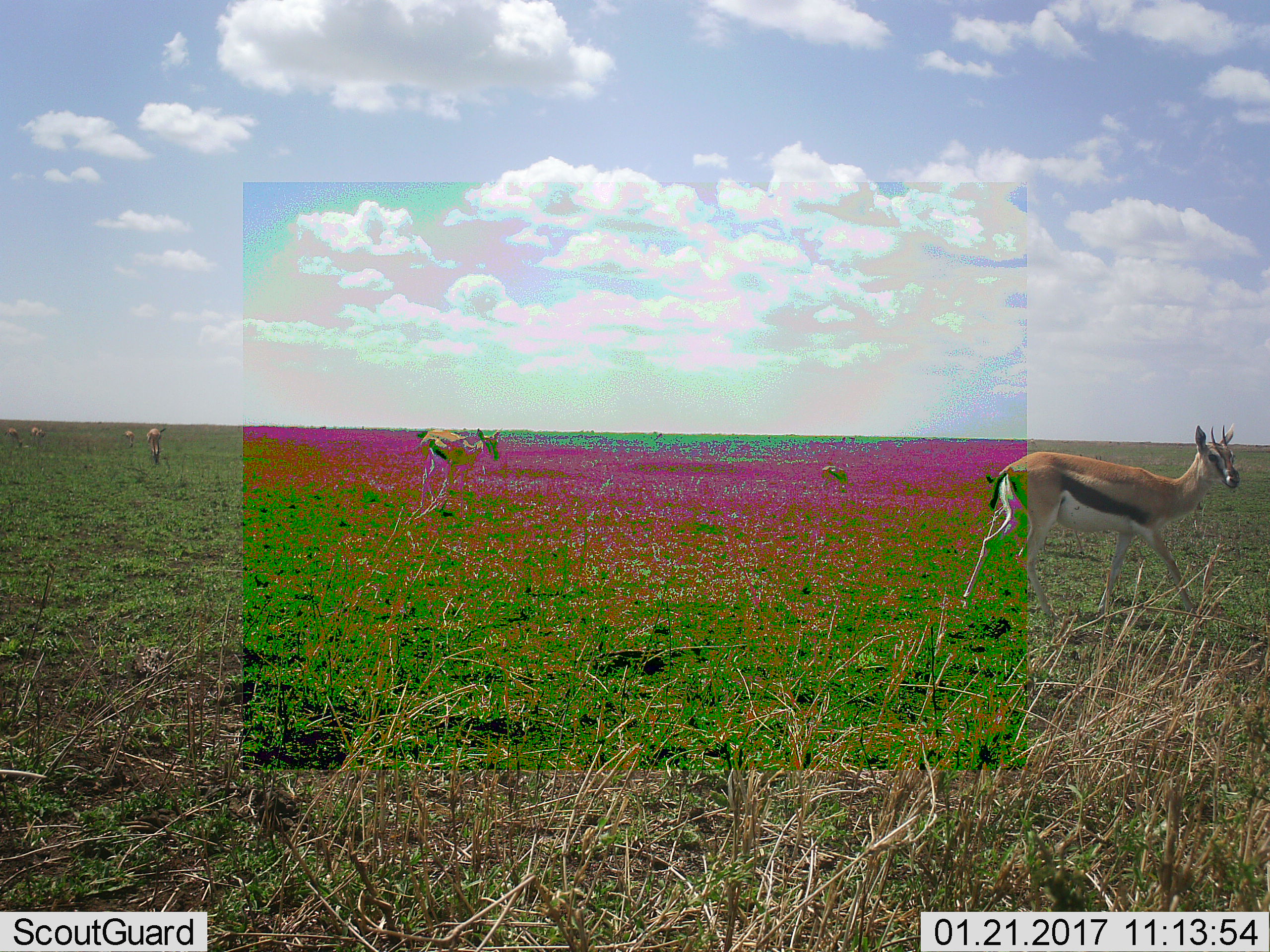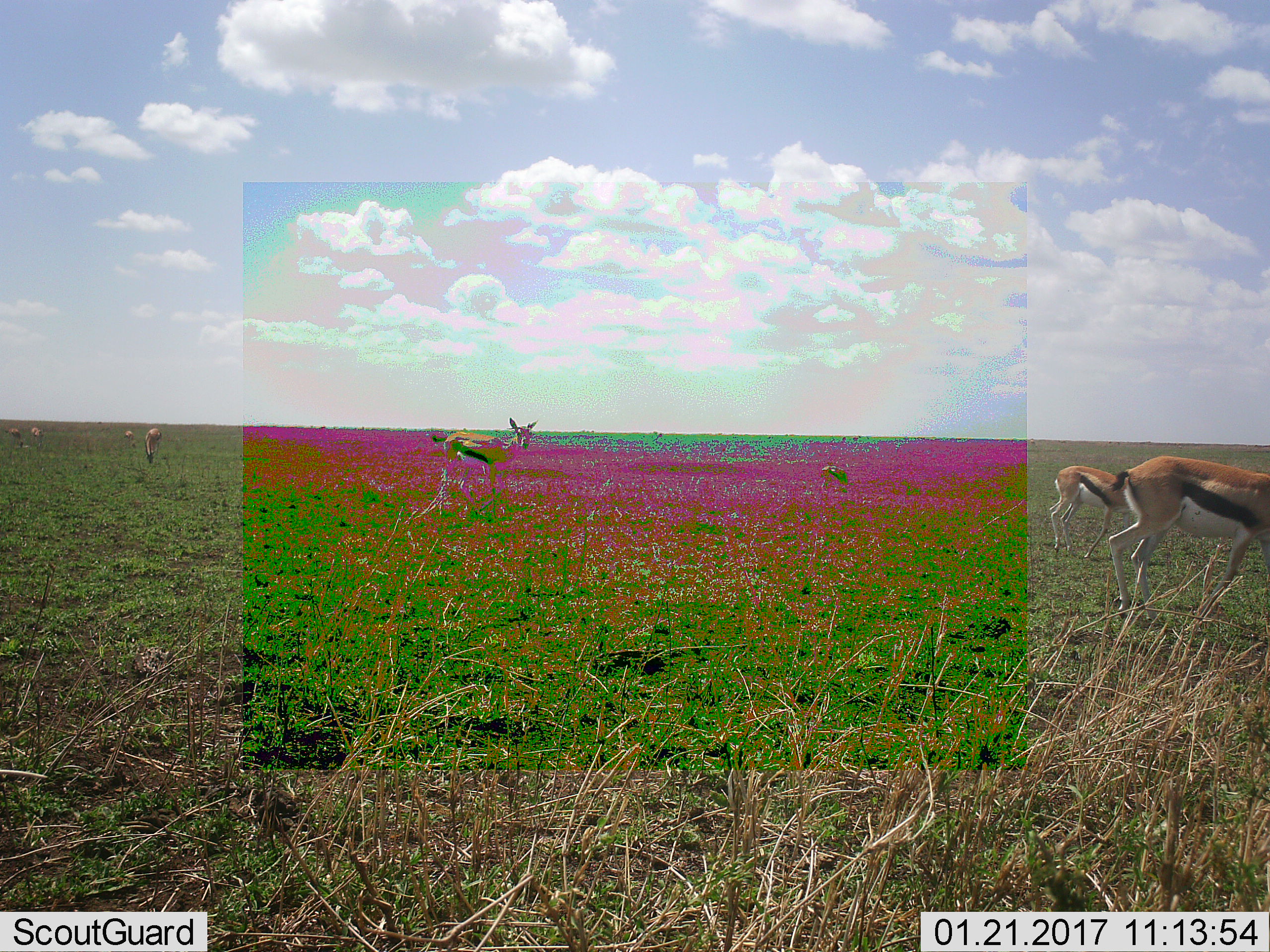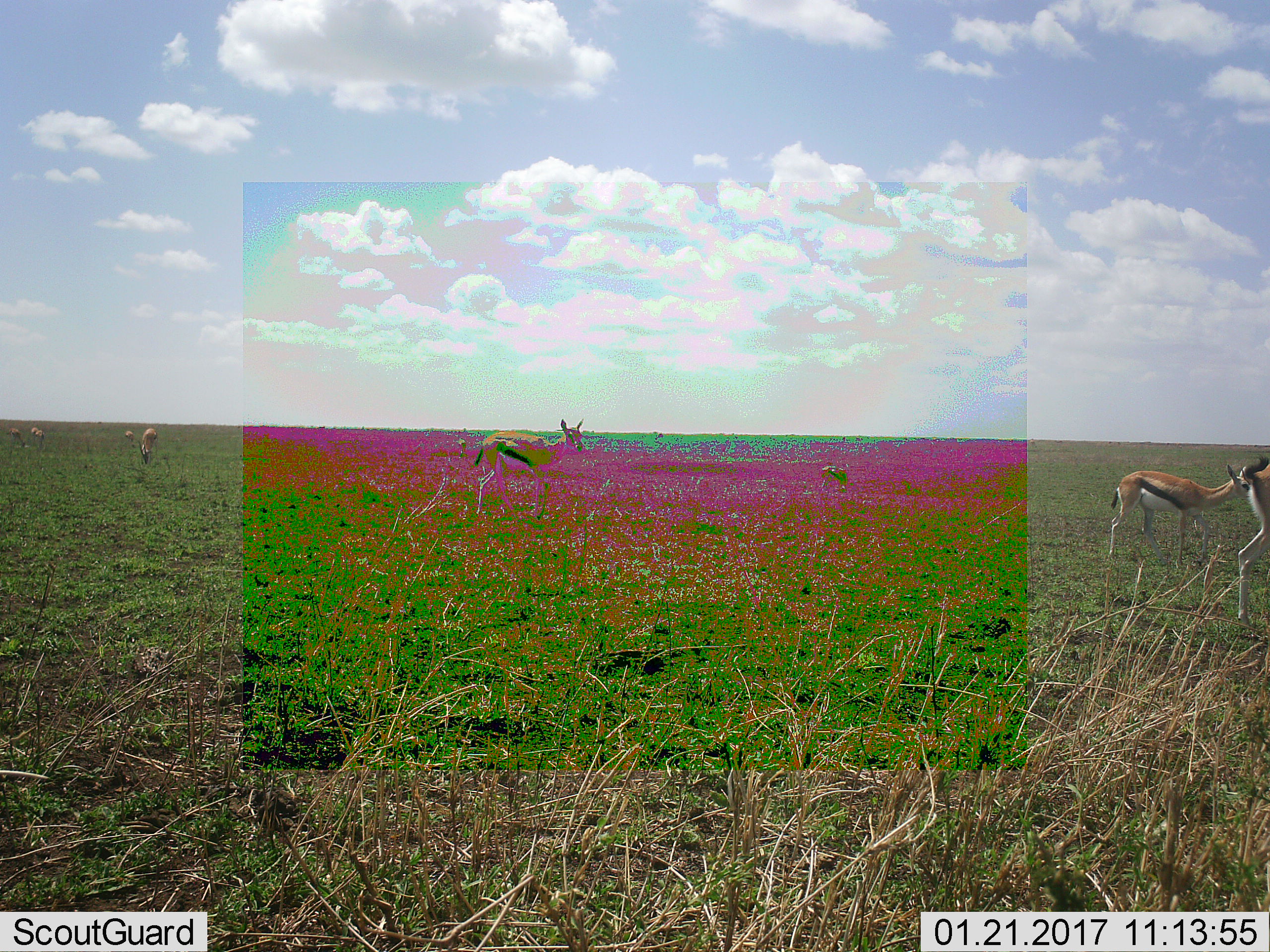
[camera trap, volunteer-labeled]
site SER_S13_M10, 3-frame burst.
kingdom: Animalia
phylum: Chordata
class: Mammalia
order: Artiodactyla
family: Bovidae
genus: Eudorcas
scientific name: Eudorcas thomsonii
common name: thomson's gazelle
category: gazellethomsons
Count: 8.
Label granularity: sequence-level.